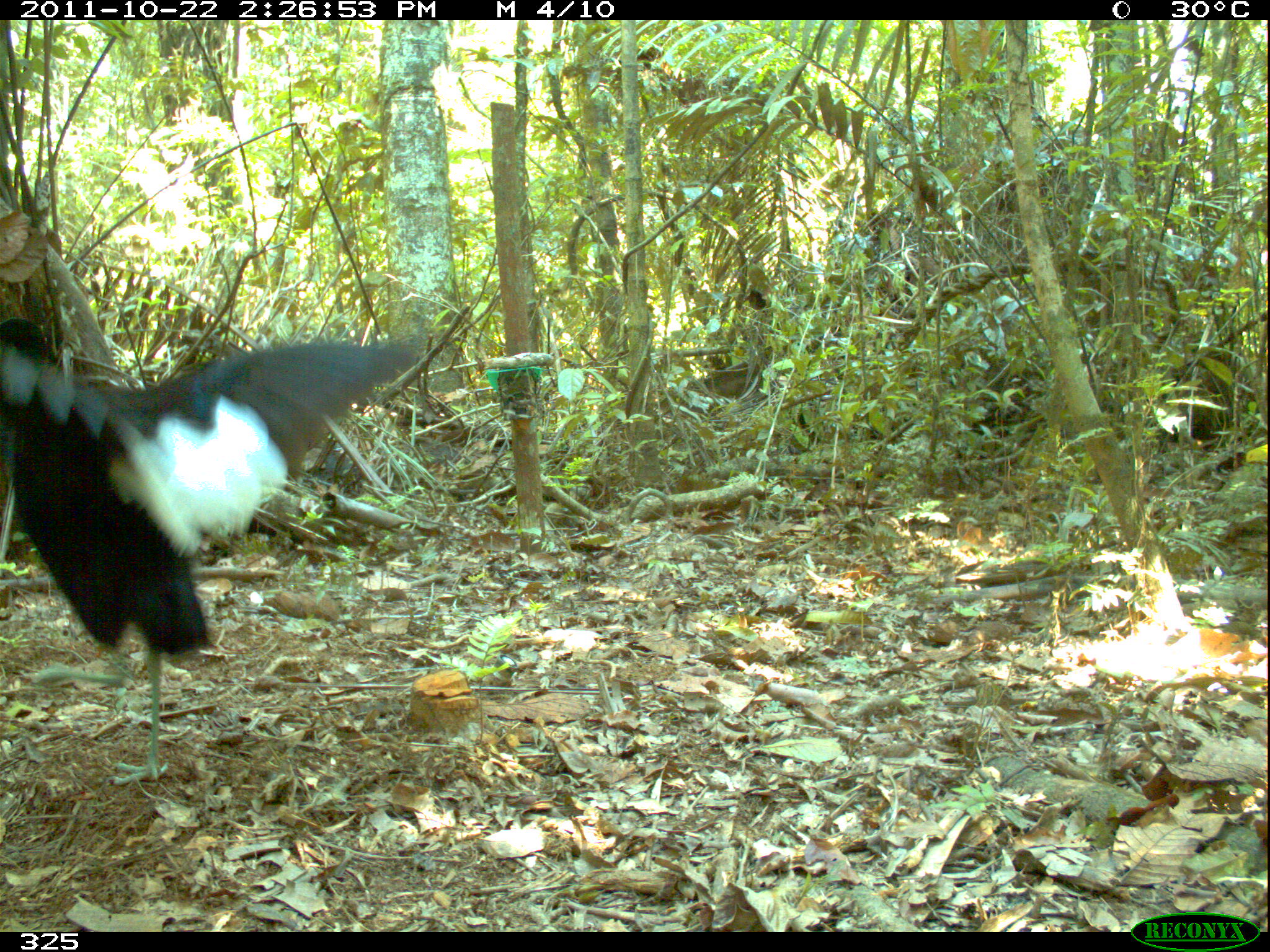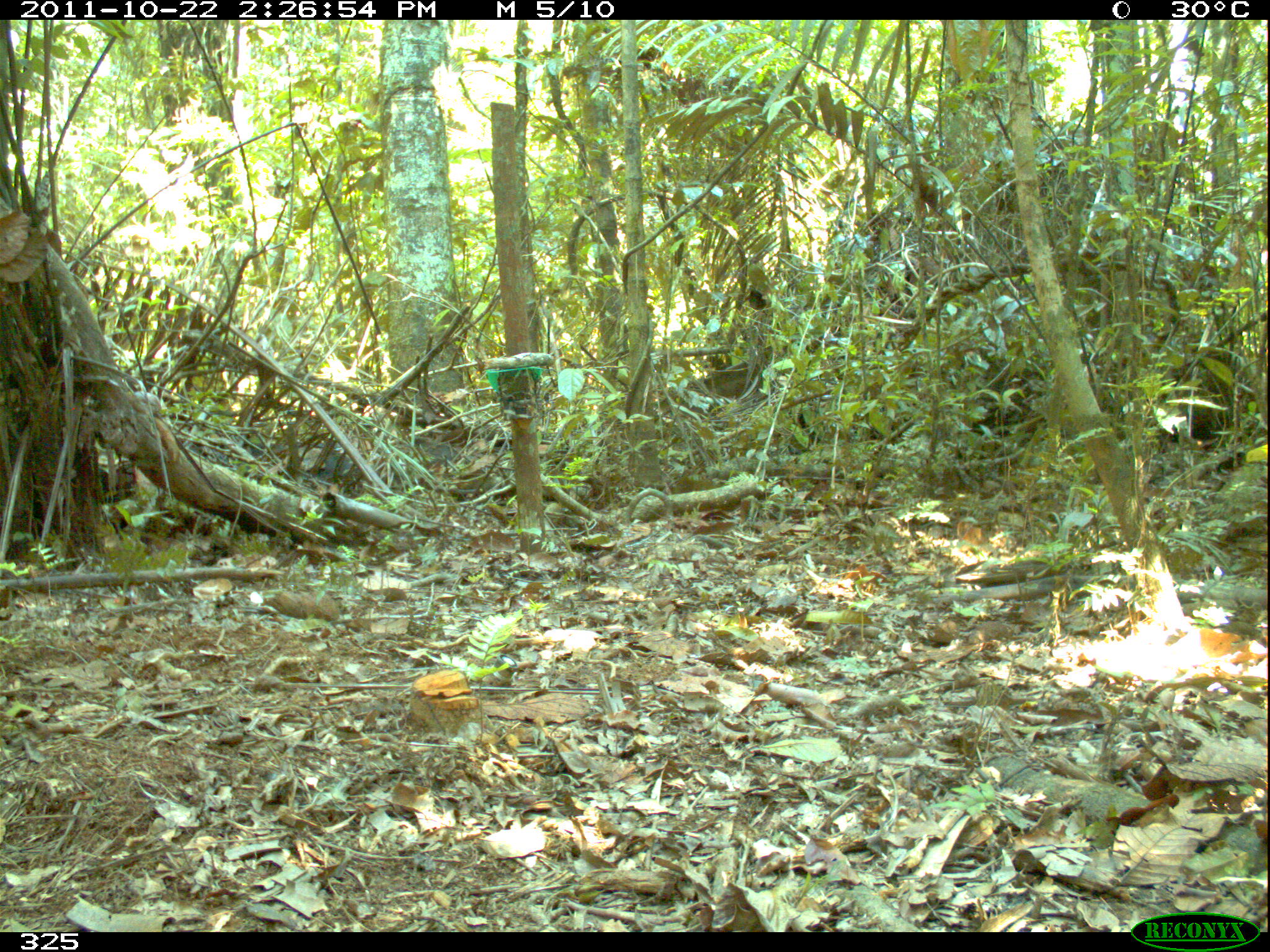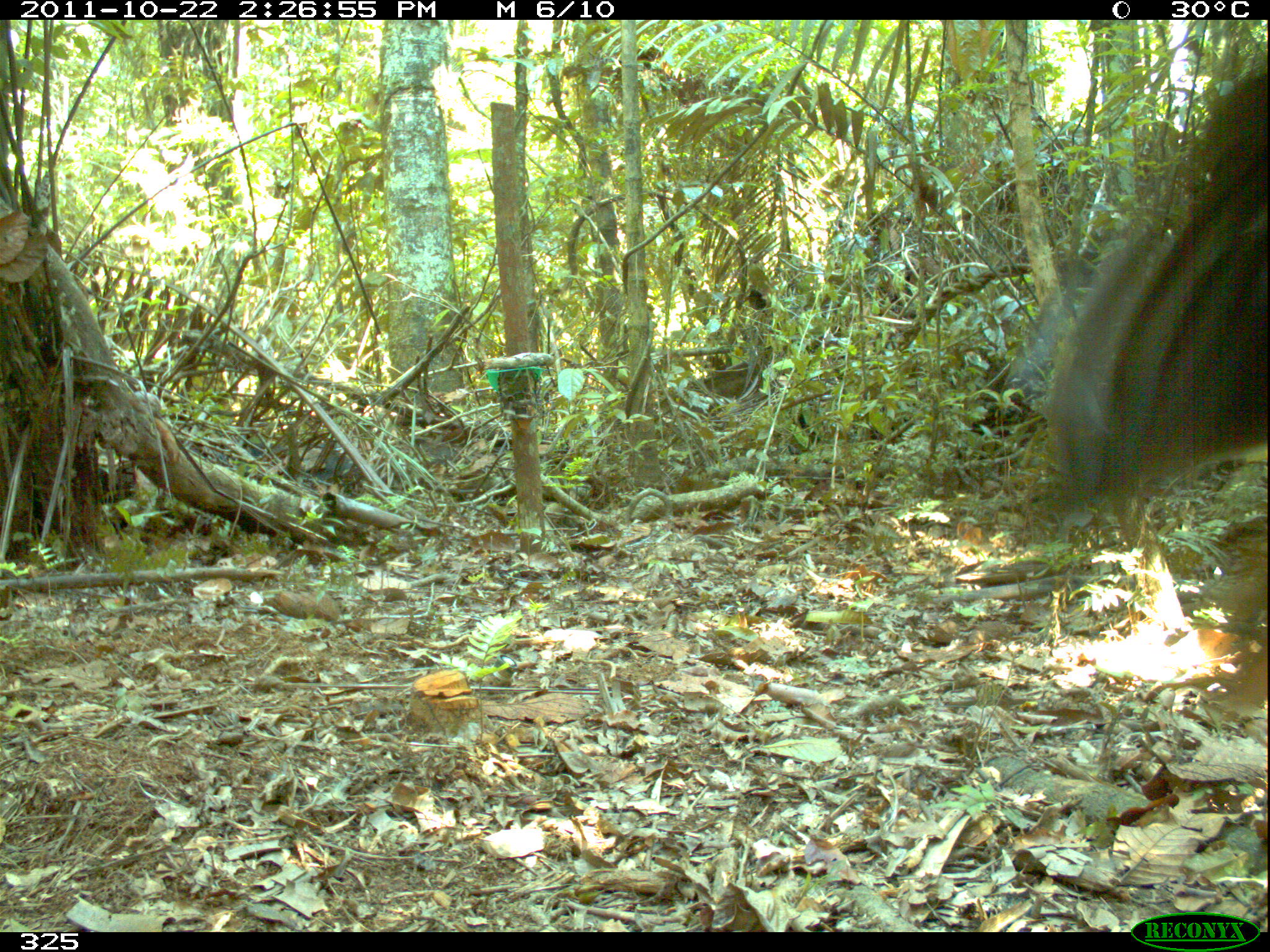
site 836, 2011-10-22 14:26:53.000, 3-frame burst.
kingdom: Animalia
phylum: Chordata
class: Aves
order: Gruiformes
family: Psophiidae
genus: Psophia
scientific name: Psophia leucoptera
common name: pale-winged trumpeter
Psophia leucoptera (pale-winged trumpeter).